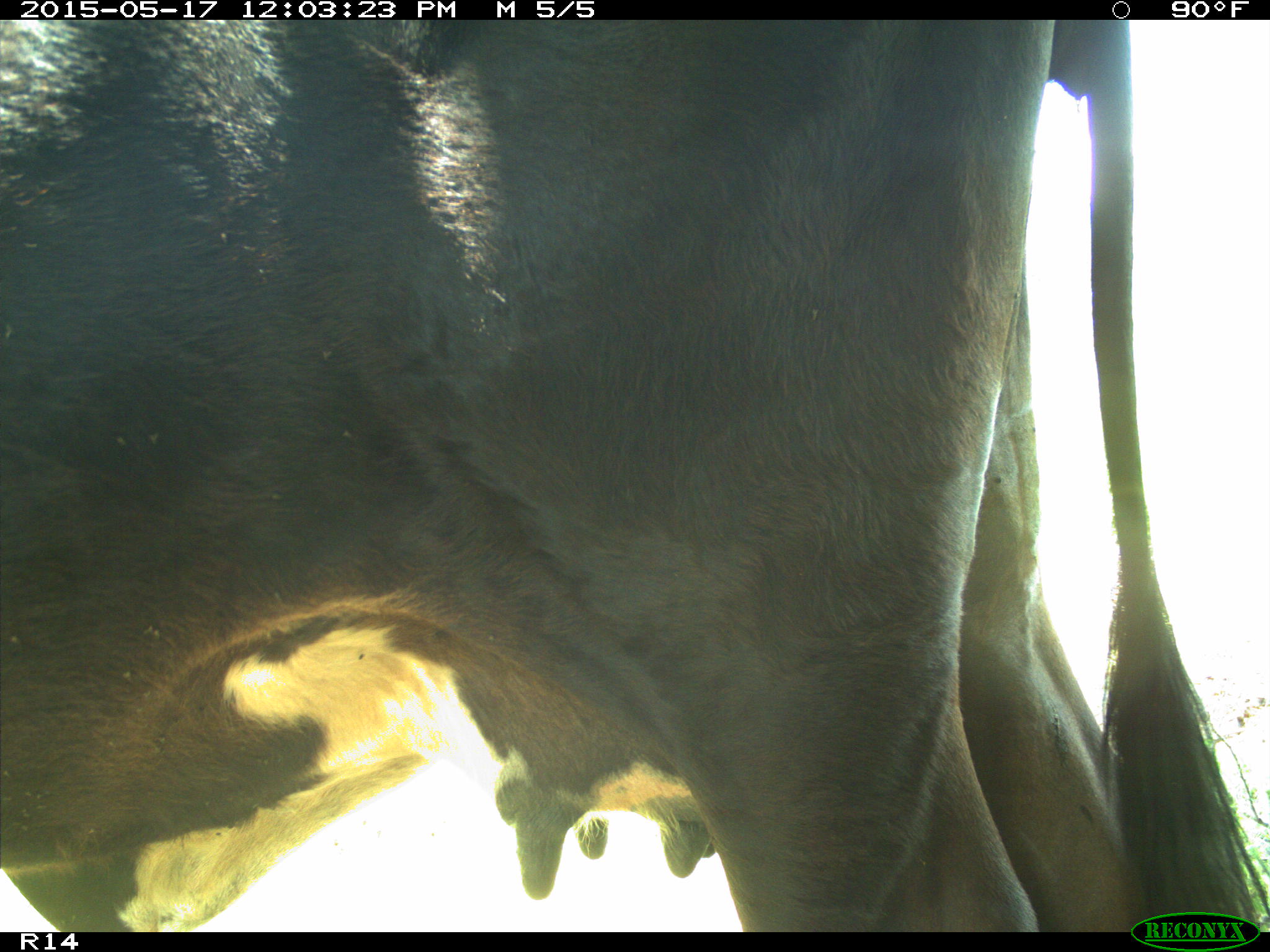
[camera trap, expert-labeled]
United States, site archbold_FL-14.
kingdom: Animalia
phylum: Chordata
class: Mammalia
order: Artiodactyla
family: Bovidae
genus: Bos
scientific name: Bos taurus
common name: domestic cow